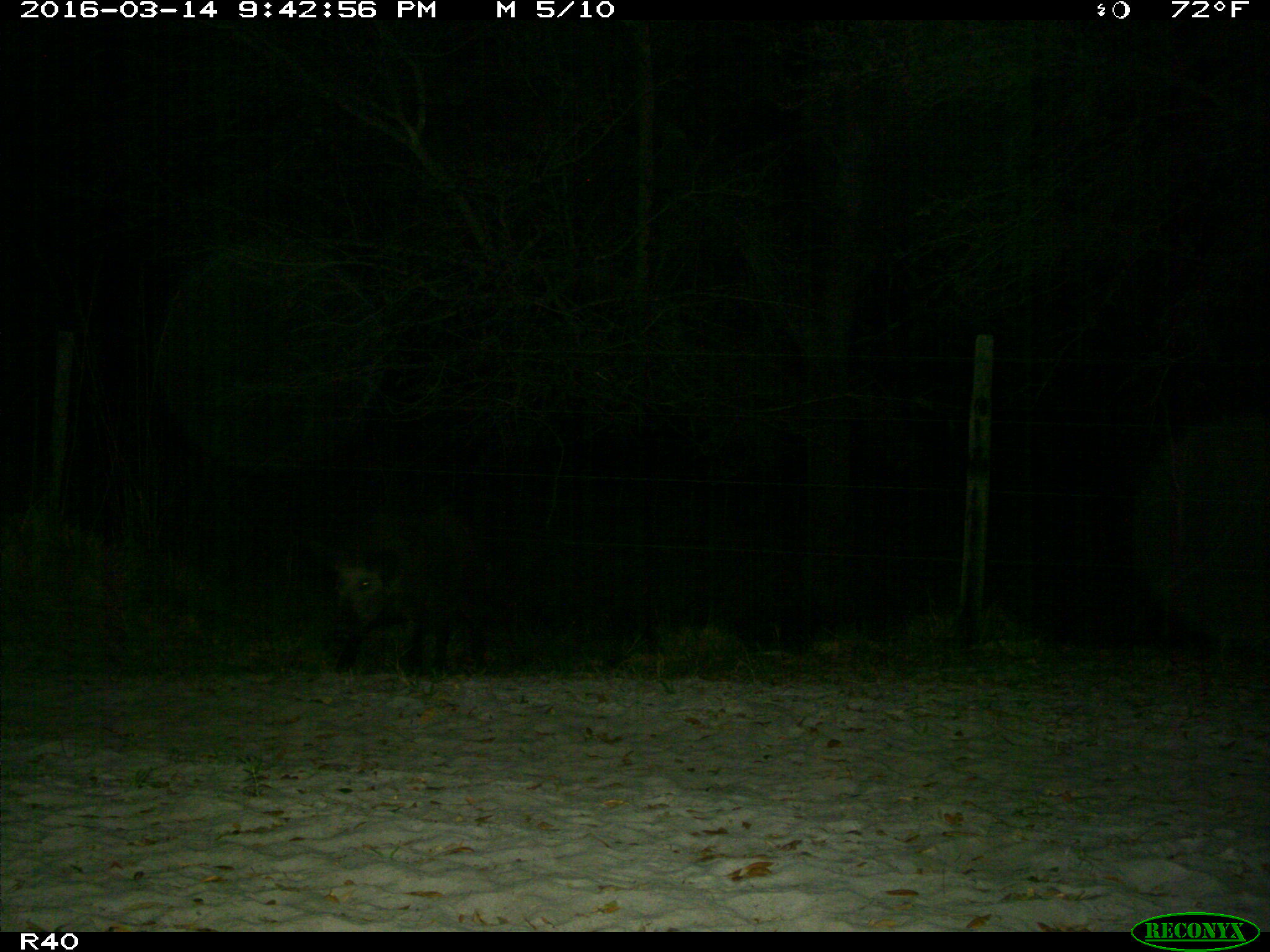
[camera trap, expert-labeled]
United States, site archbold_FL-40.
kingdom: Animalia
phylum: Chordata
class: Mammalia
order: Artiodactyla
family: Suidae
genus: Sus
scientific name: Sus scrofa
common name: wild boar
Sus scrofa (wild boar).